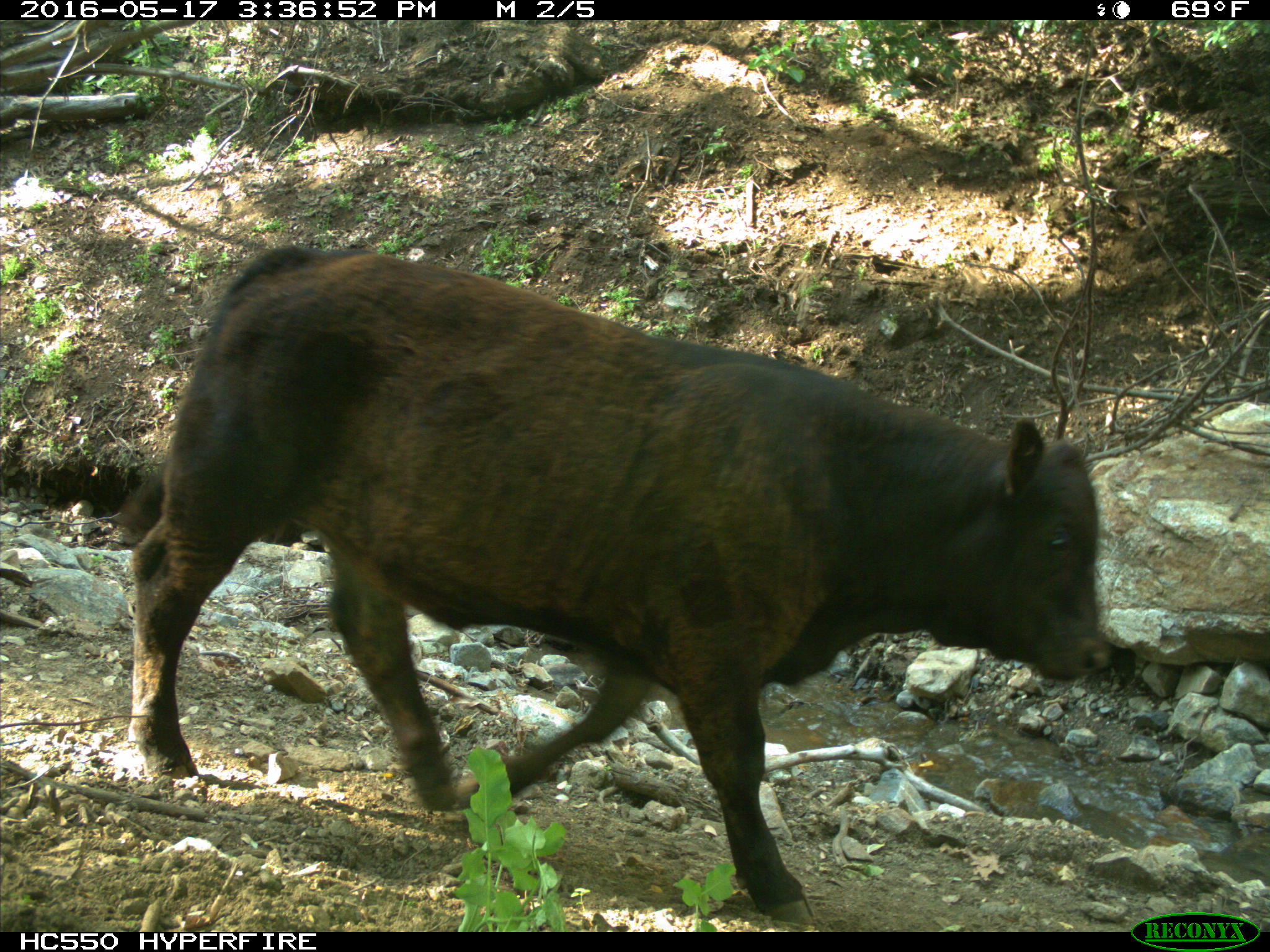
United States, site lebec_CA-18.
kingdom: Animalia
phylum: Chordata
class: Mammalia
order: Artiodactyla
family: Bovidae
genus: Bos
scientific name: Bos taurus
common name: domestic cow